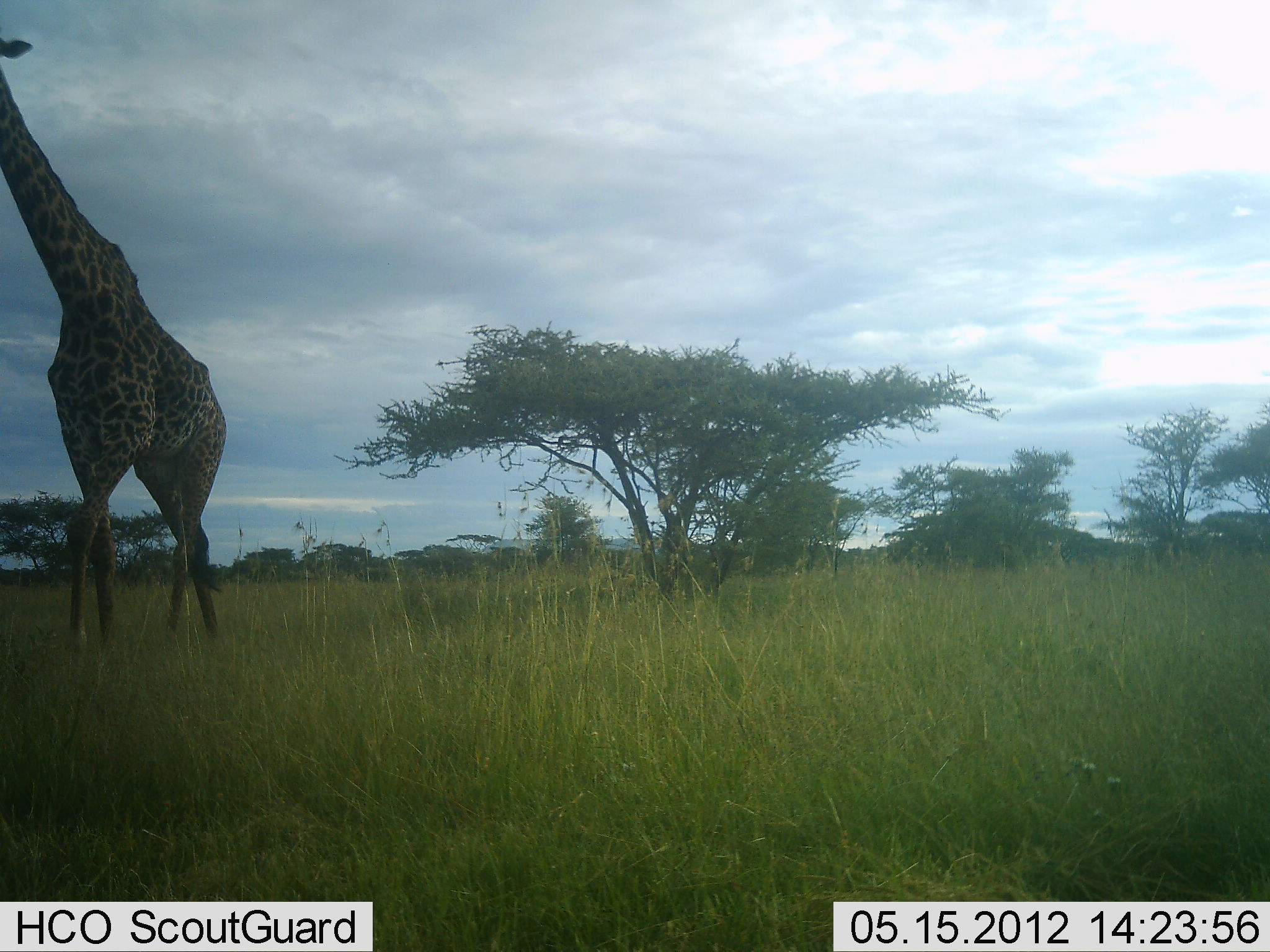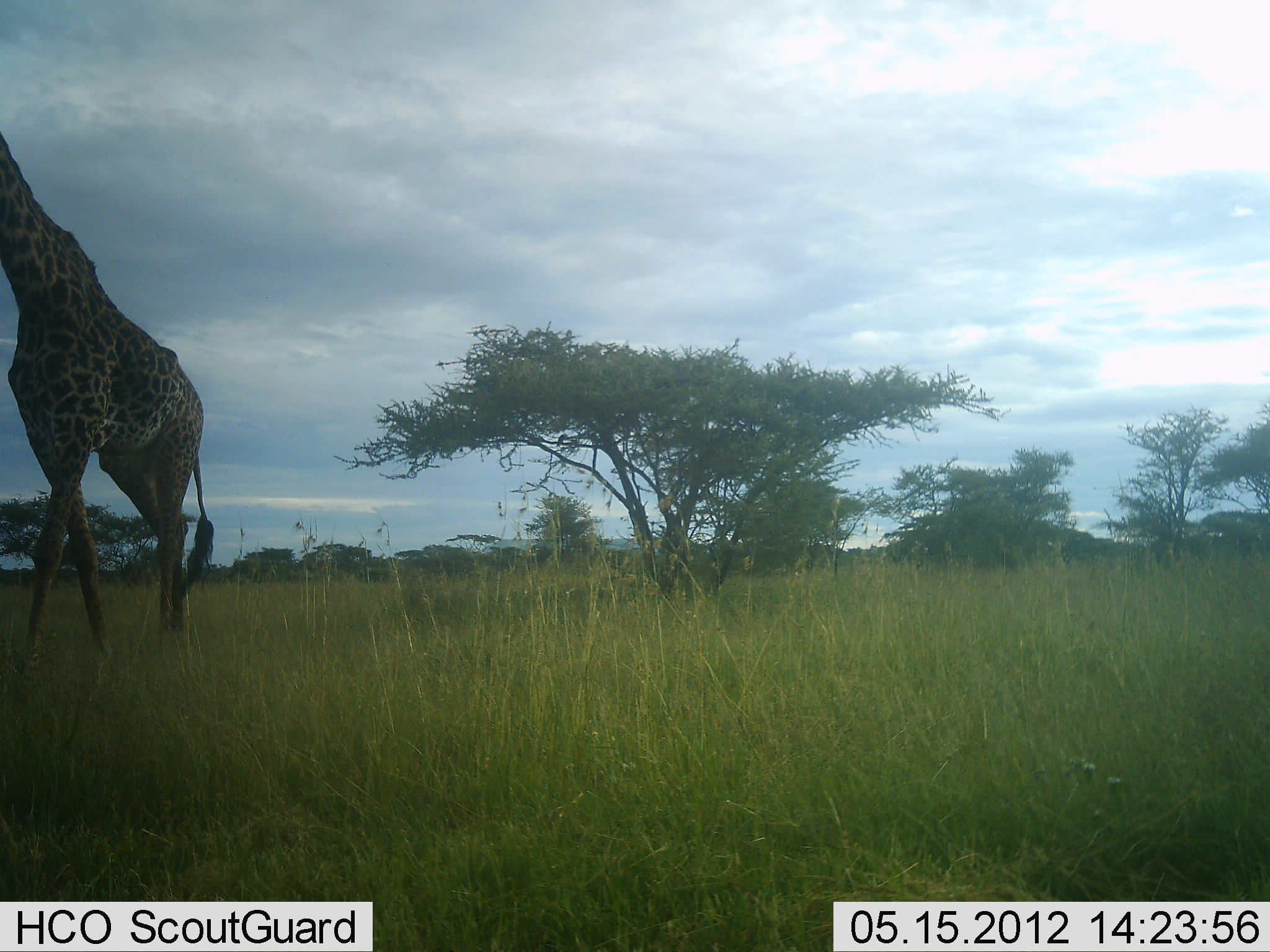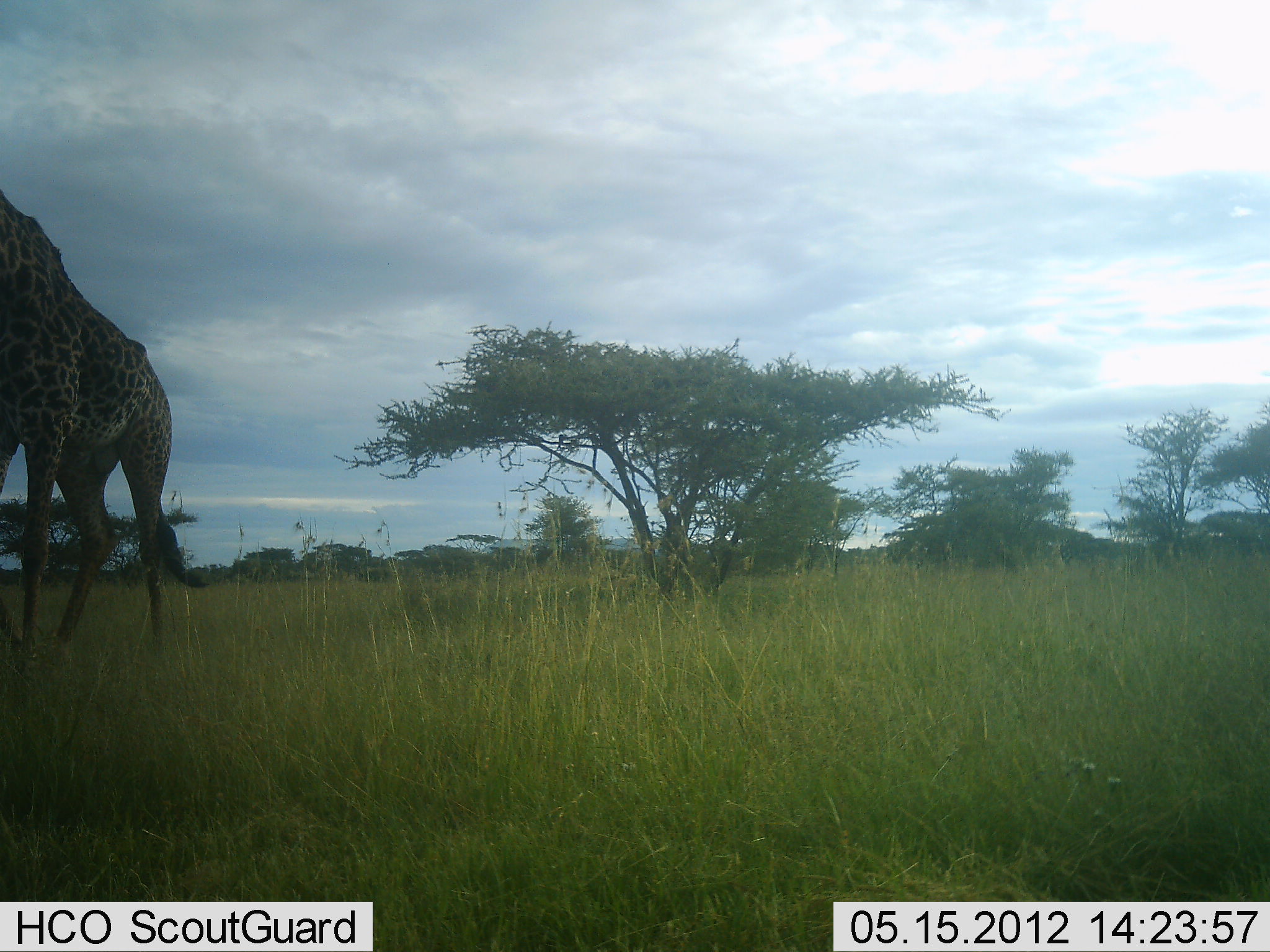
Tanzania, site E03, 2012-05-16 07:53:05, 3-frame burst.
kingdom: Animalia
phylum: Chordata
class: Mammalia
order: Artiodactyla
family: Giraffidae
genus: Giraffa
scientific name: Giraffa camelopardalis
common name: giraffe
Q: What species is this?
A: Giraffe (Giraffa camelopardalis).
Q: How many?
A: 1.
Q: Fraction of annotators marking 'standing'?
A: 0%.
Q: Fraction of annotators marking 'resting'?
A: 0%.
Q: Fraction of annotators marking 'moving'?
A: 100%.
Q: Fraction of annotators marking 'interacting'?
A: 0%.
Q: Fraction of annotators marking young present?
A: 0%.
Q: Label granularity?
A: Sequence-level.